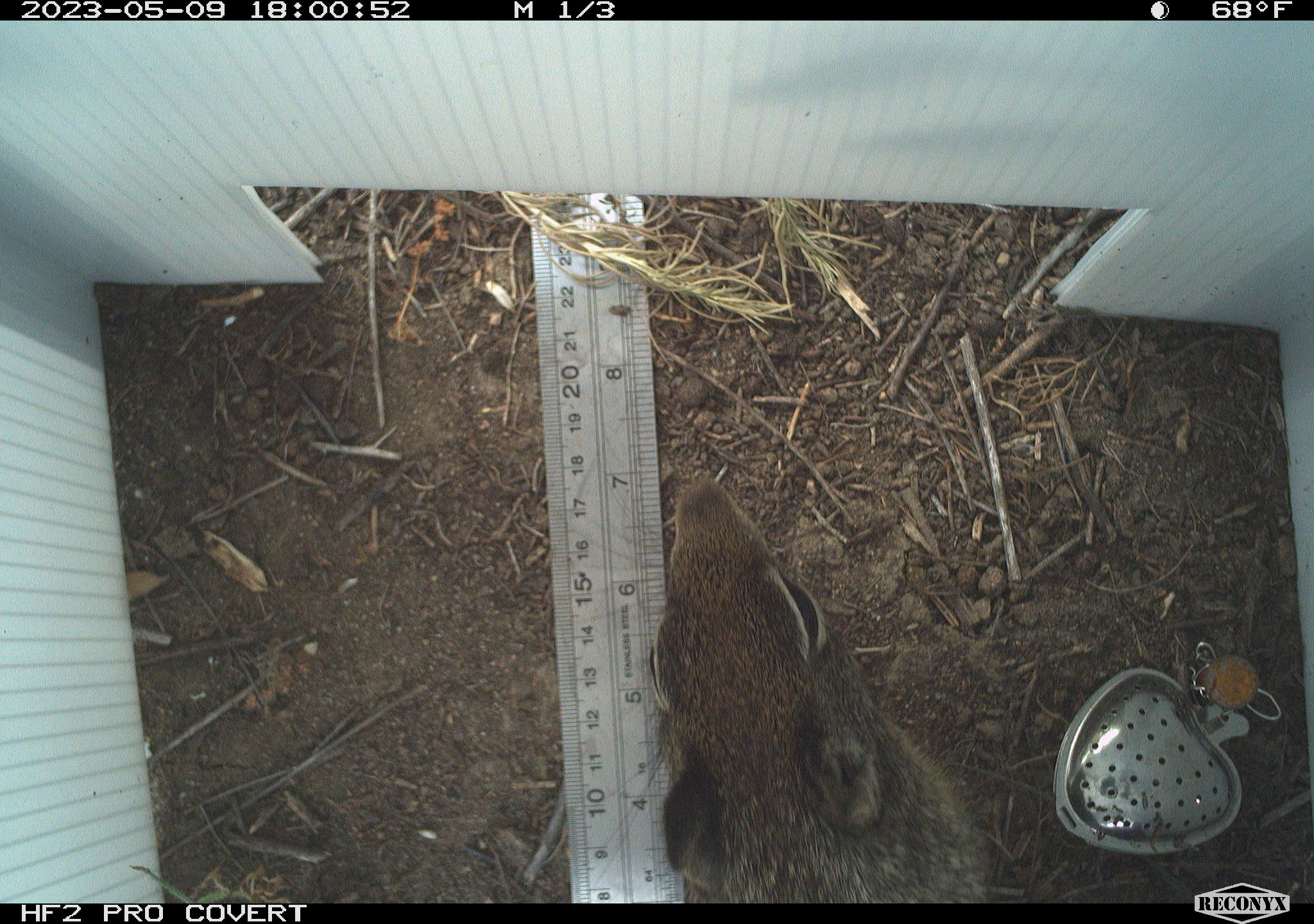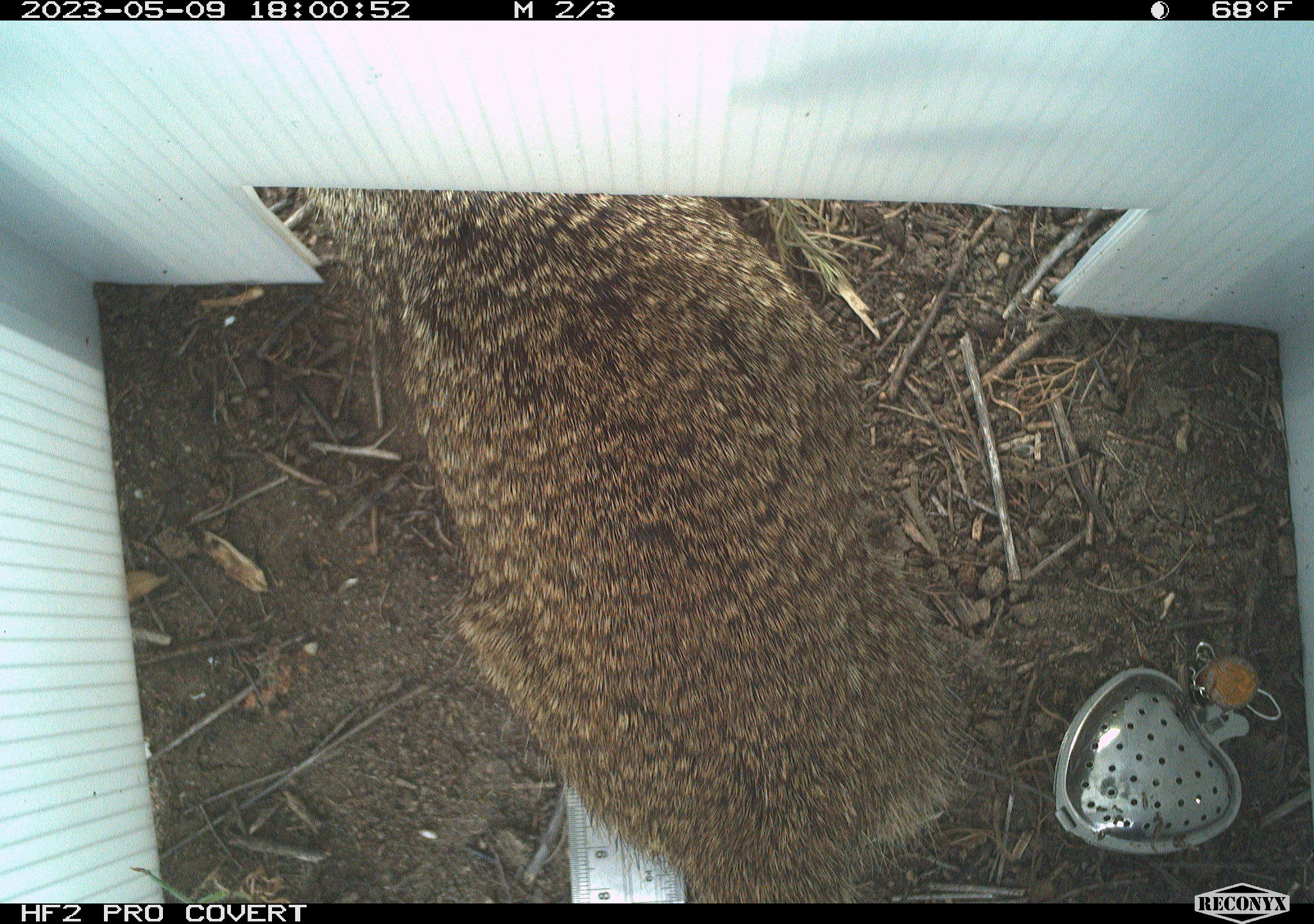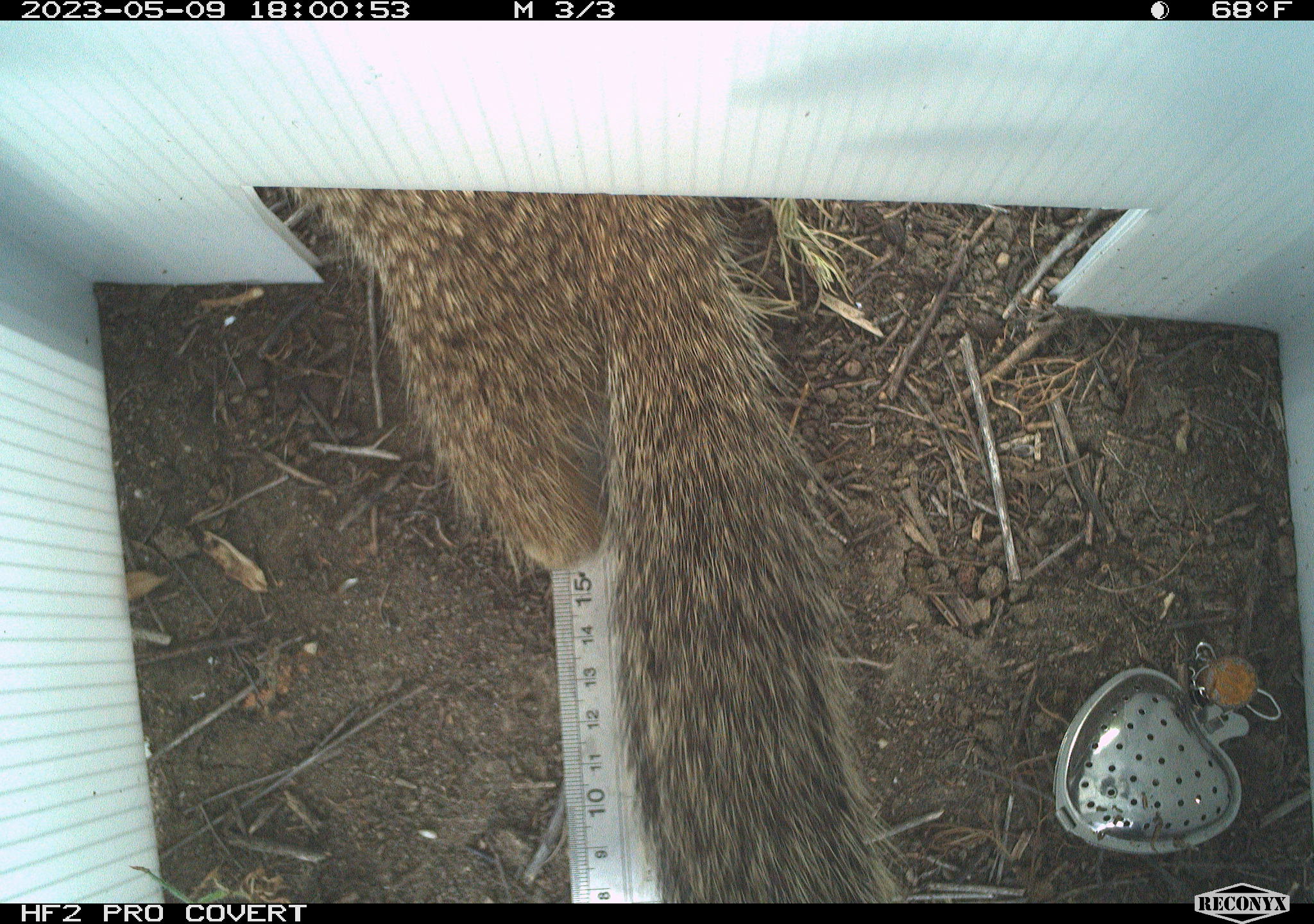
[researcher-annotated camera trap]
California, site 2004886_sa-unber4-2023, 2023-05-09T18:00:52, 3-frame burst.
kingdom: Animalia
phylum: Chordata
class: Reptilia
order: Squamata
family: Phrynosomatidae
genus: Sceloporus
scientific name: Sceloporus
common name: spiny lizards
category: sceloporus species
Sceloporus species (spiny lizards) (Sceloporus).